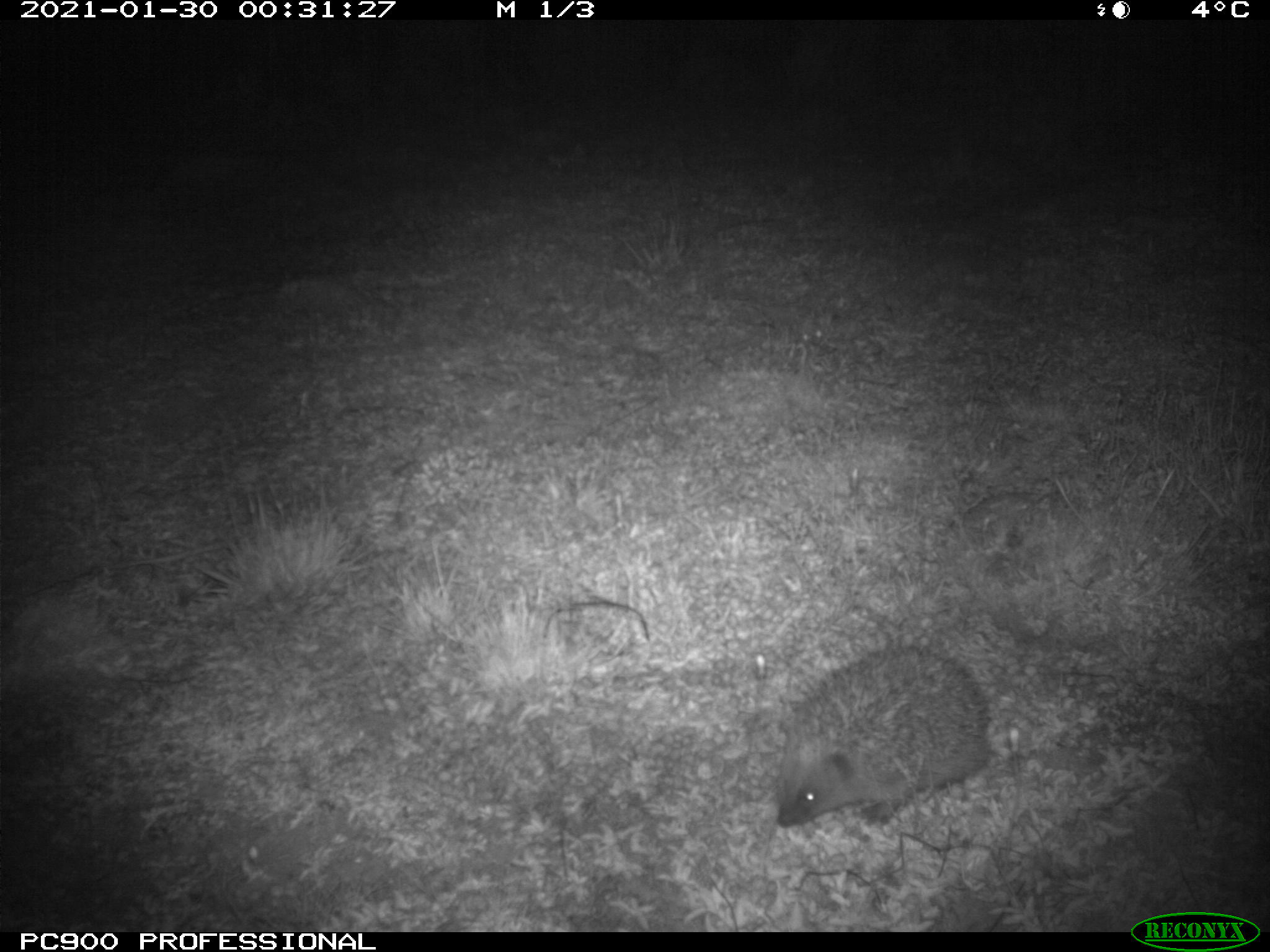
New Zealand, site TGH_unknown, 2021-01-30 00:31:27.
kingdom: Animalia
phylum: Chordata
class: Mammalia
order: Eulipotyphla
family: Erinaceidae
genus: Erinaceus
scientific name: Erinaceus europaeus europaeus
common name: european hedgehog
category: hedgehog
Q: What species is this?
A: Hedgehog (european hedgehog) (Erinaceus europaeus europaeus).